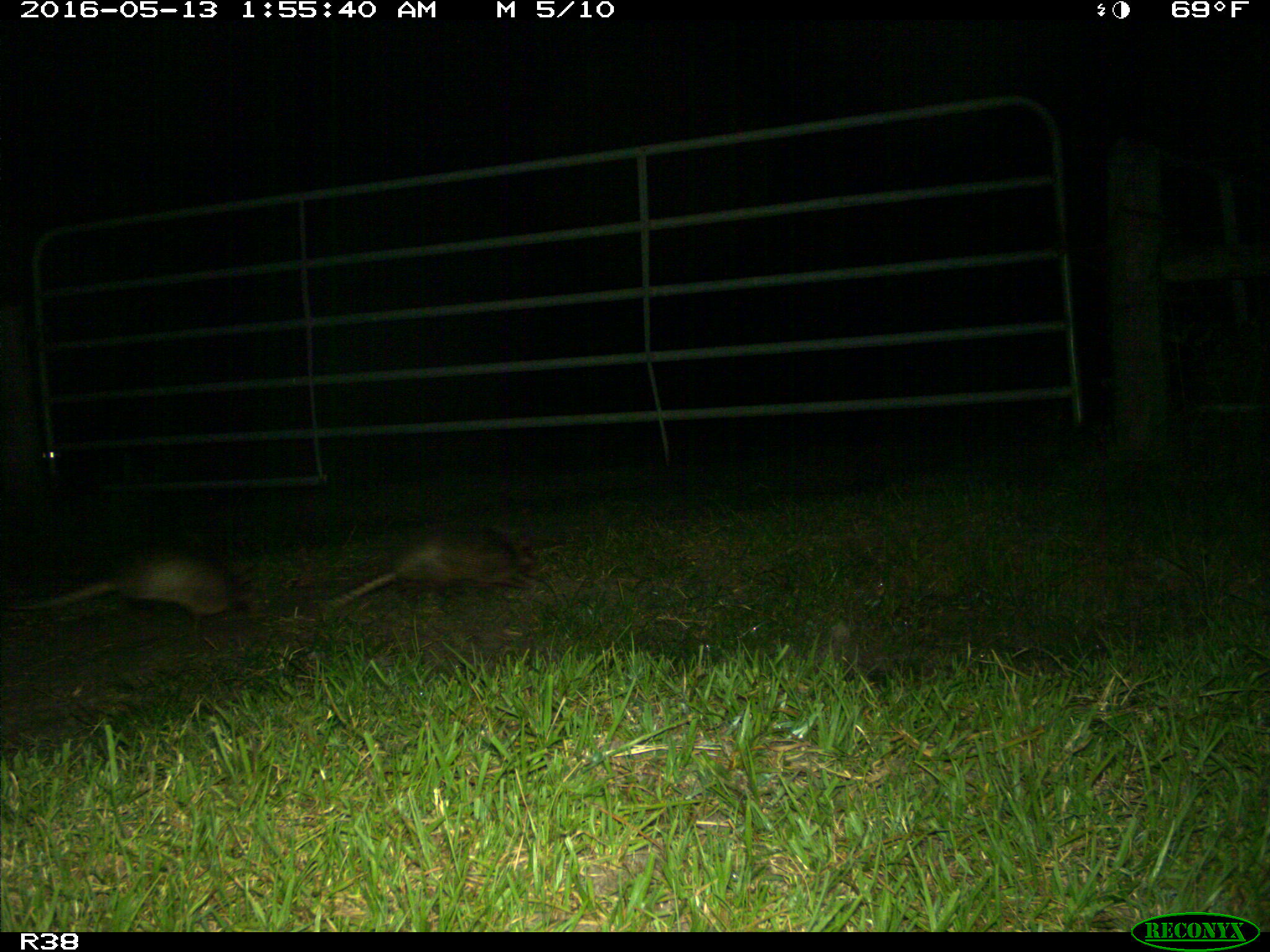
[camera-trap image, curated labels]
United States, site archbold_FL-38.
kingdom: Animalia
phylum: Chordata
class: Mammalia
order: Cingulata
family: Dasypodidae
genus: Dasypus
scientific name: Dasypus novemcinctus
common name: nine-banded armadillo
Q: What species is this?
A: Dasypus novemcinctus (nine-banded armadillo).